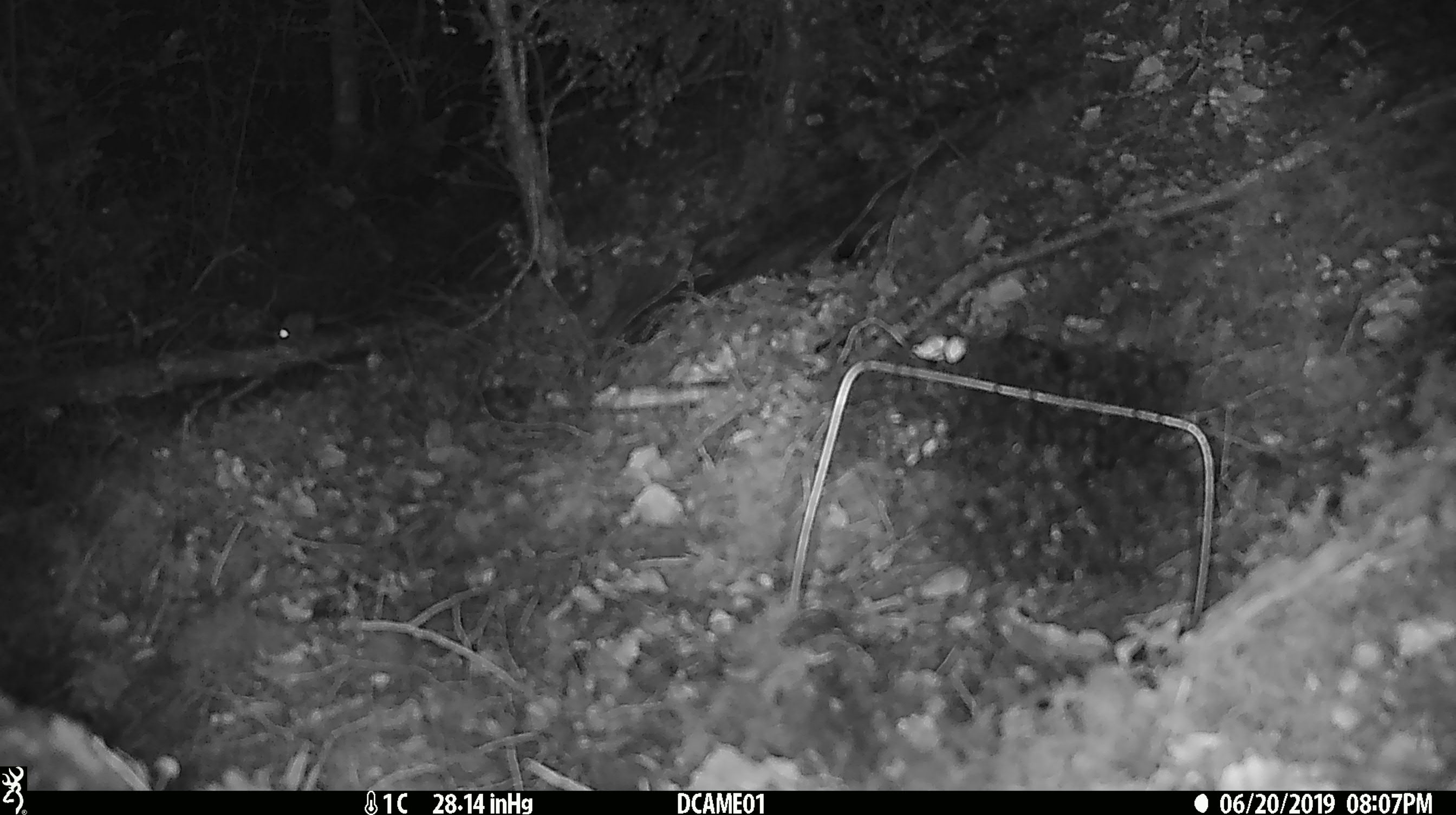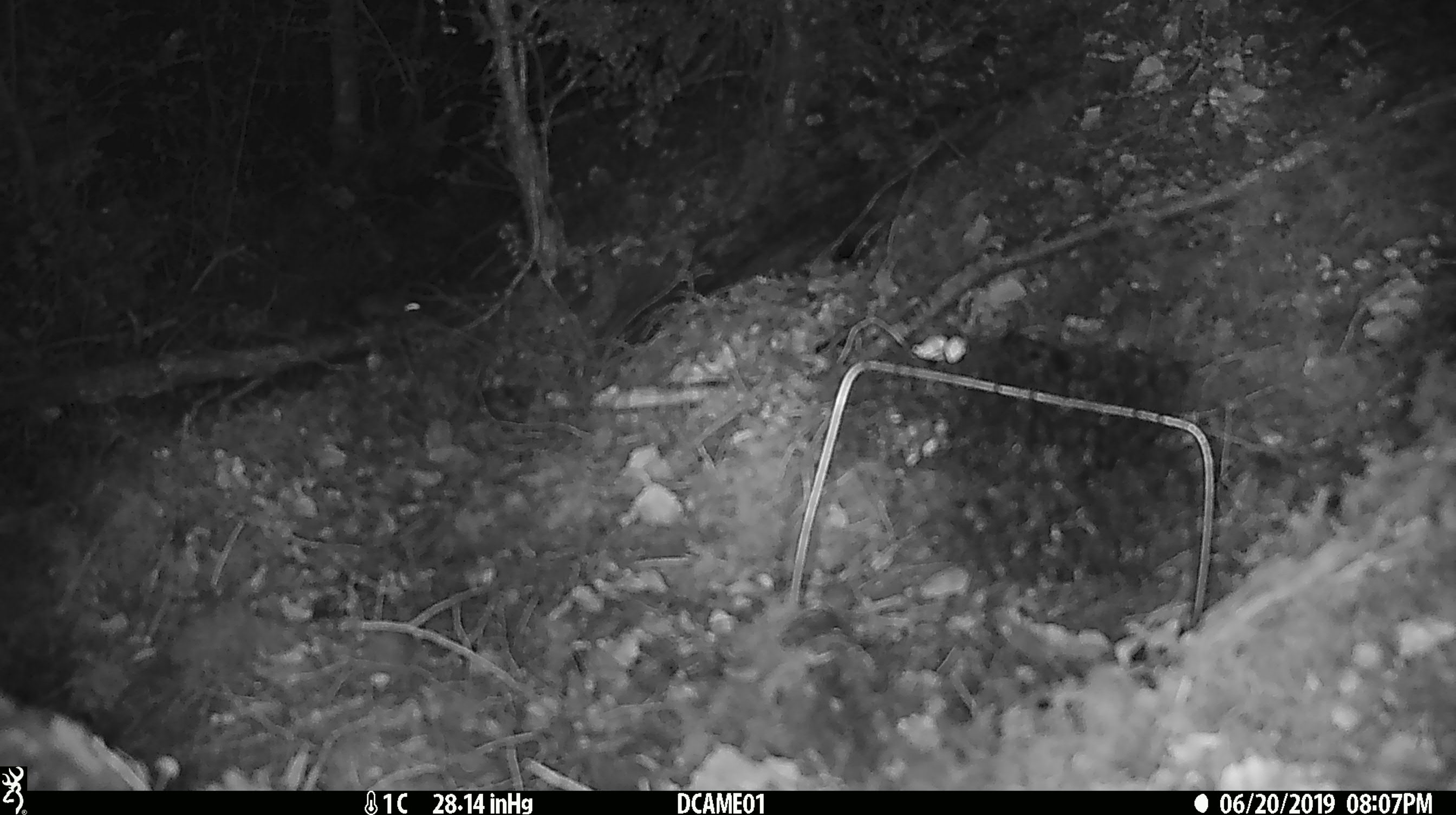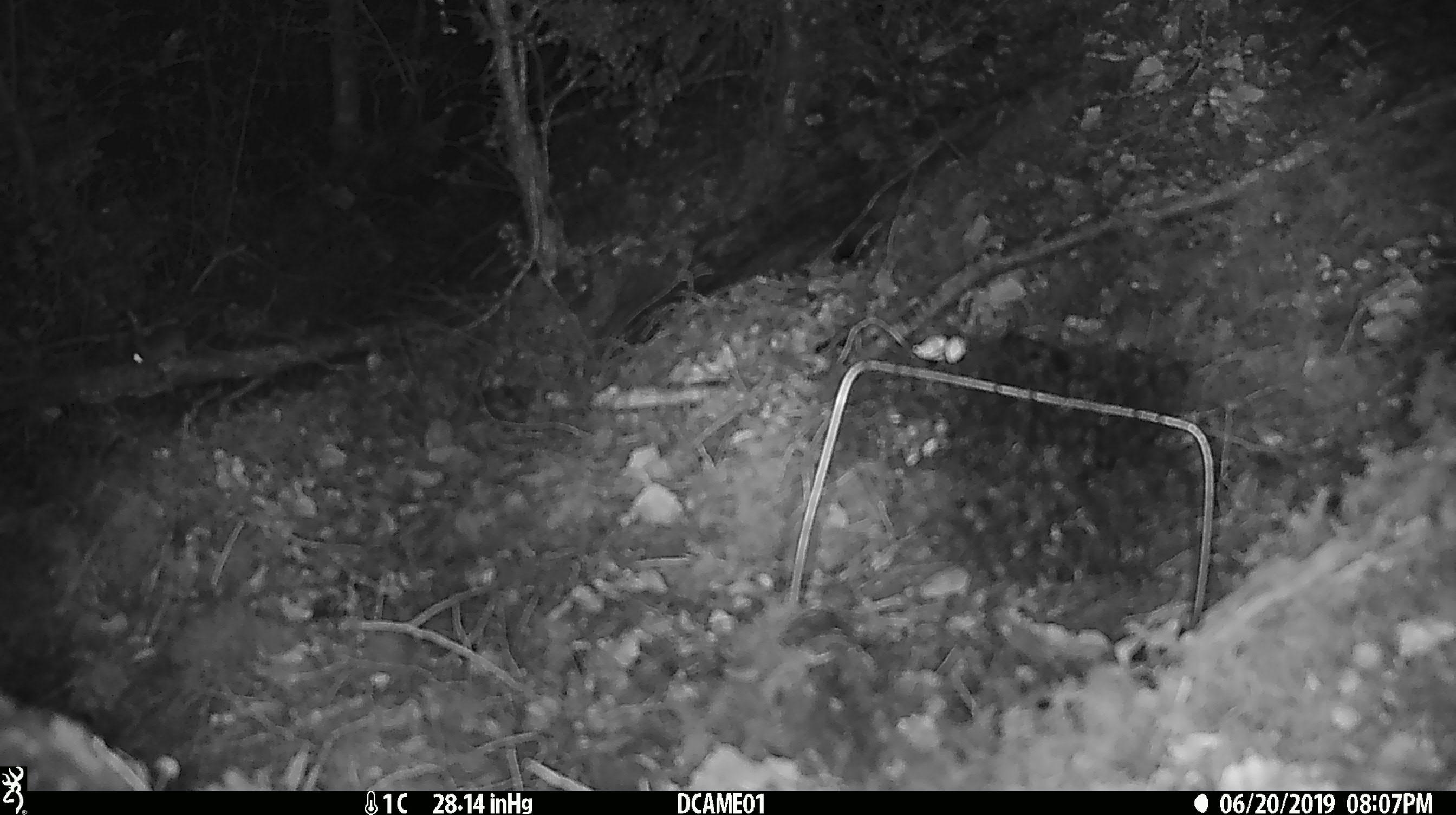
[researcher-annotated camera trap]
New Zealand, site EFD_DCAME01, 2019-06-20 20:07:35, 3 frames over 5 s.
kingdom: Animalia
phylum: Chordata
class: Mammalia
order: Rodentia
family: Muridae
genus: Mus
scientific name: Mus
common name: mouse